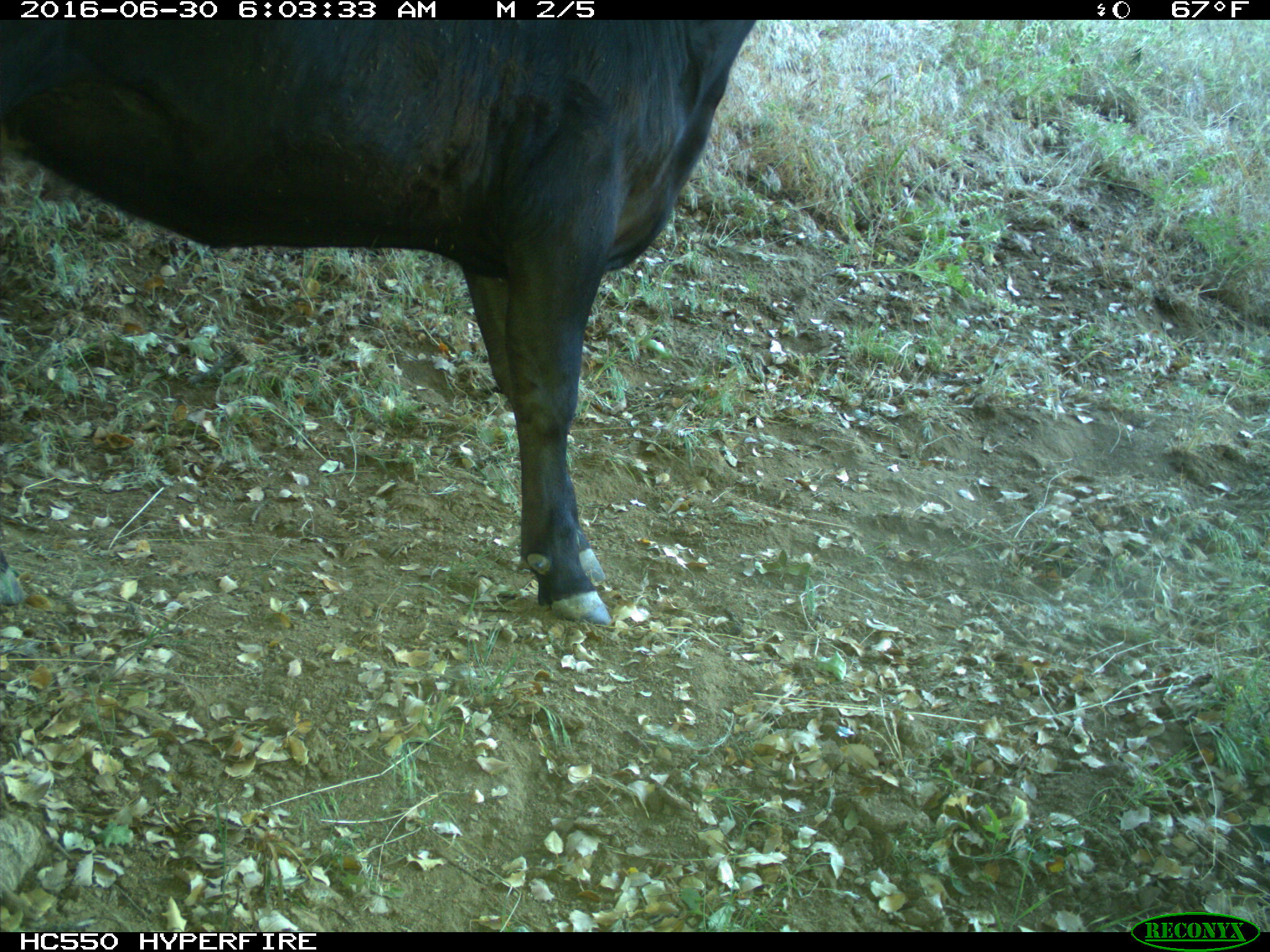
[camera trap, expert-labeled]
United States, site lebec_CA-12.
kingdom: Animalia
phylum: Chordata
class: Mammalia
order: Artiodactyla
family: Bovidae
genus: Bos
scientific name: Bos taurus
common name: domestic cow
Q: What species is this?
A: Bos taurus (domestic cow).